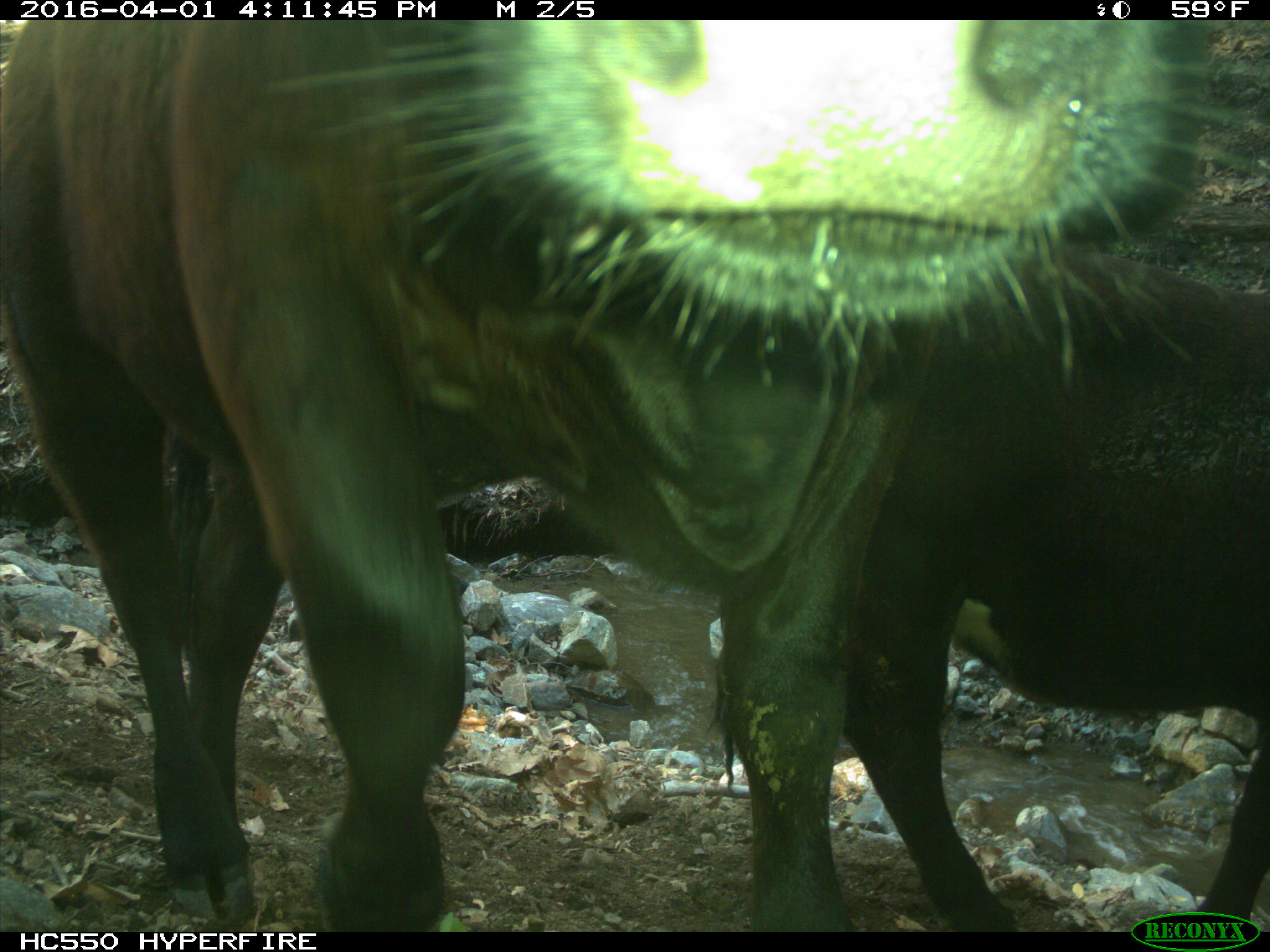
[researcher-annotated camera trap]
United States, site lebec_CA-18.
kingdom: Animalia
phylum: Chordata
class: Mammalia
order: Artiodactyla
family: Bovidae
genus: Bos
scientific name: Bos taurus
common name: domestic cow